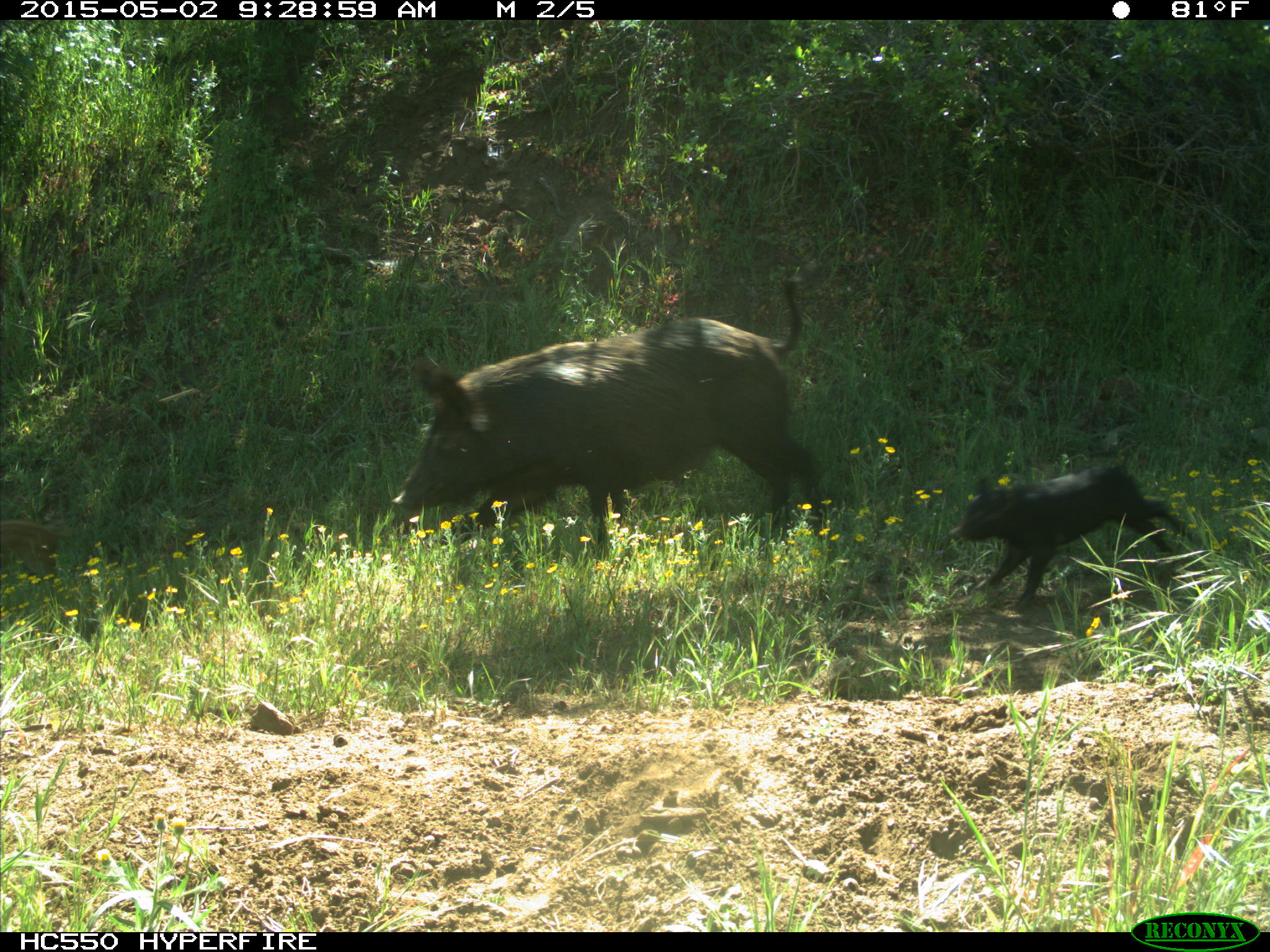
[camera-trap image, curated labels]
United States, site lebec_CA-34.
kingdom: Animalia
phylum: Chordata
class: Mammalia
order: Artiodactyla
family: Suidae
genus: Sus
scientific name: Sus scrofa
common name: wild boar